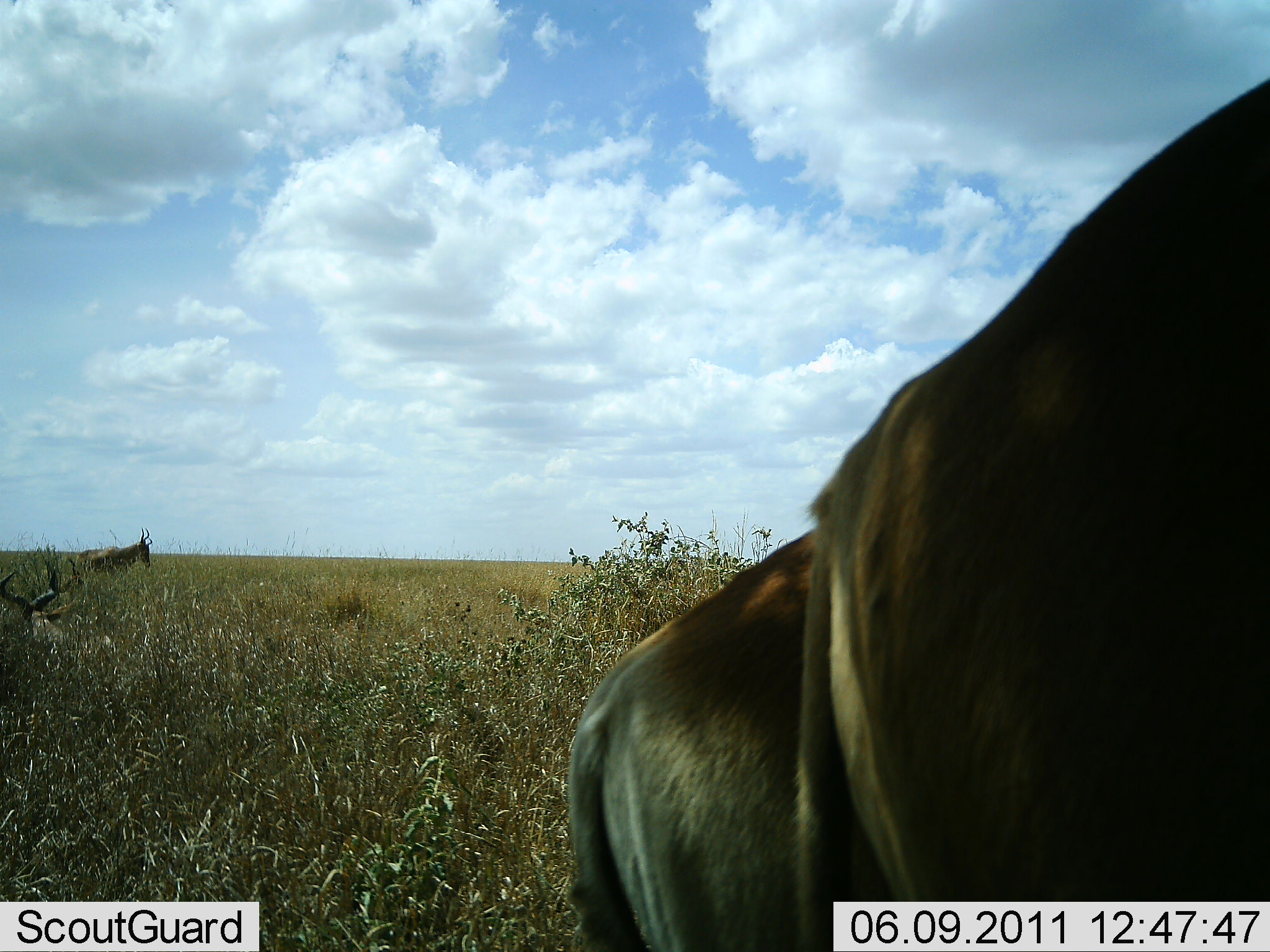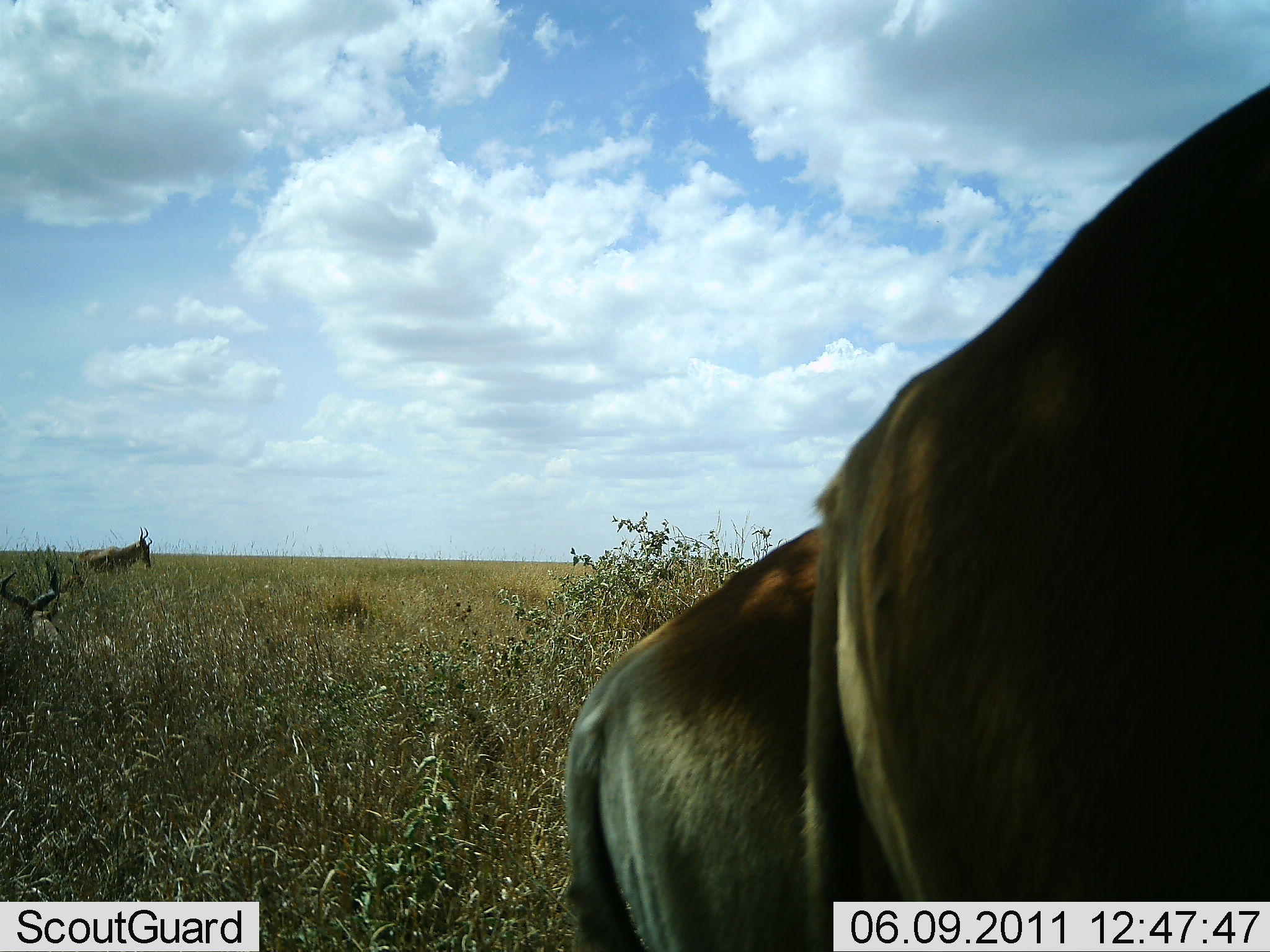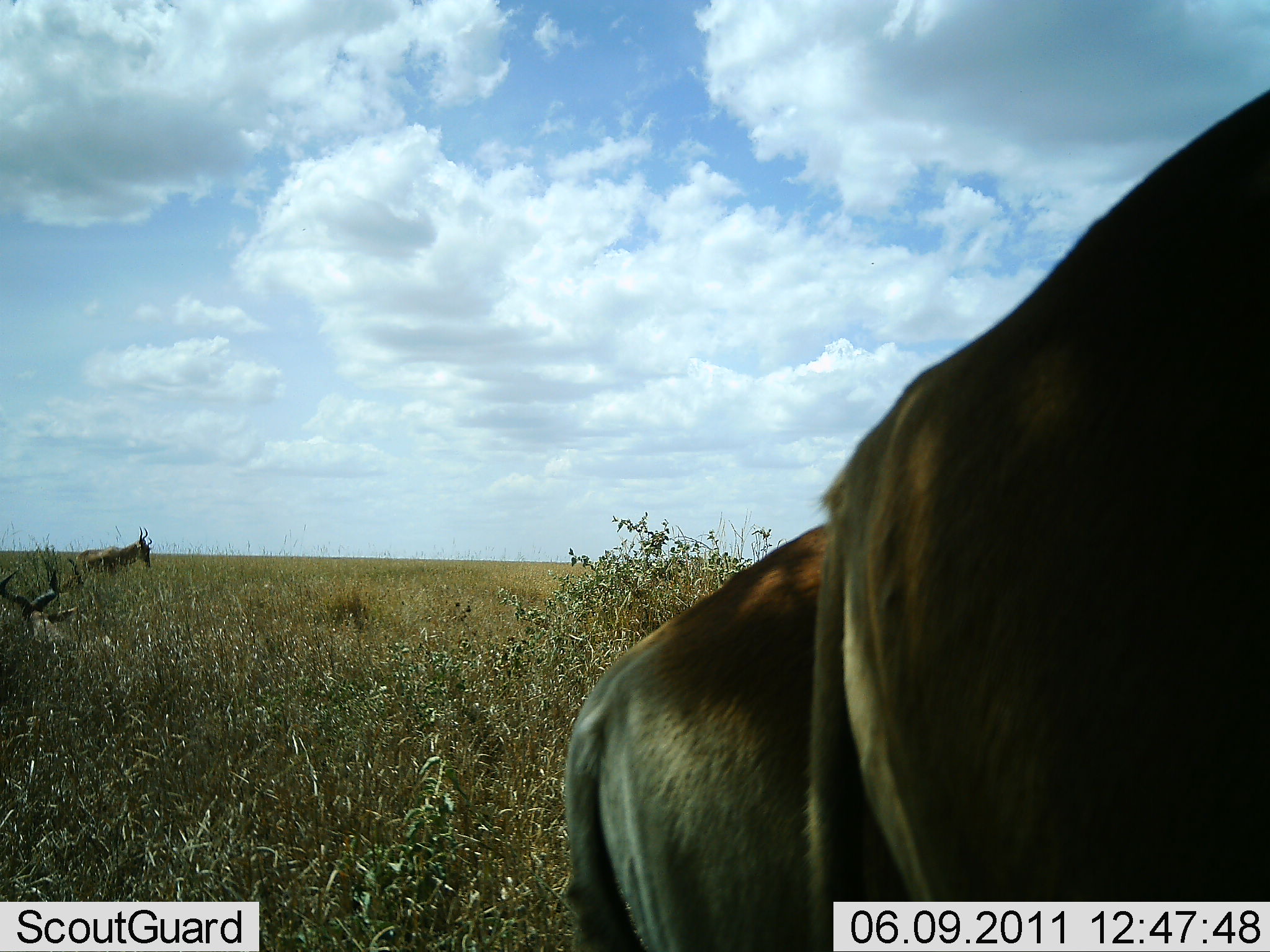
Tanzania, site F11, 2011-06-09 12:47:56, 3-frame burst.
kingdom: Animalia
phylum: Chordata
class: Mammalia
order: Artiodactyla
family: Bovidae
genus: Alcelaphus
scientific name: Alcelaphus buselaphus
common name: hartebeest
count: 4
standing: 88%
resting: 75%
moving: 0%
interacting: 0%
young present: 0%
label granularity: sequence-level